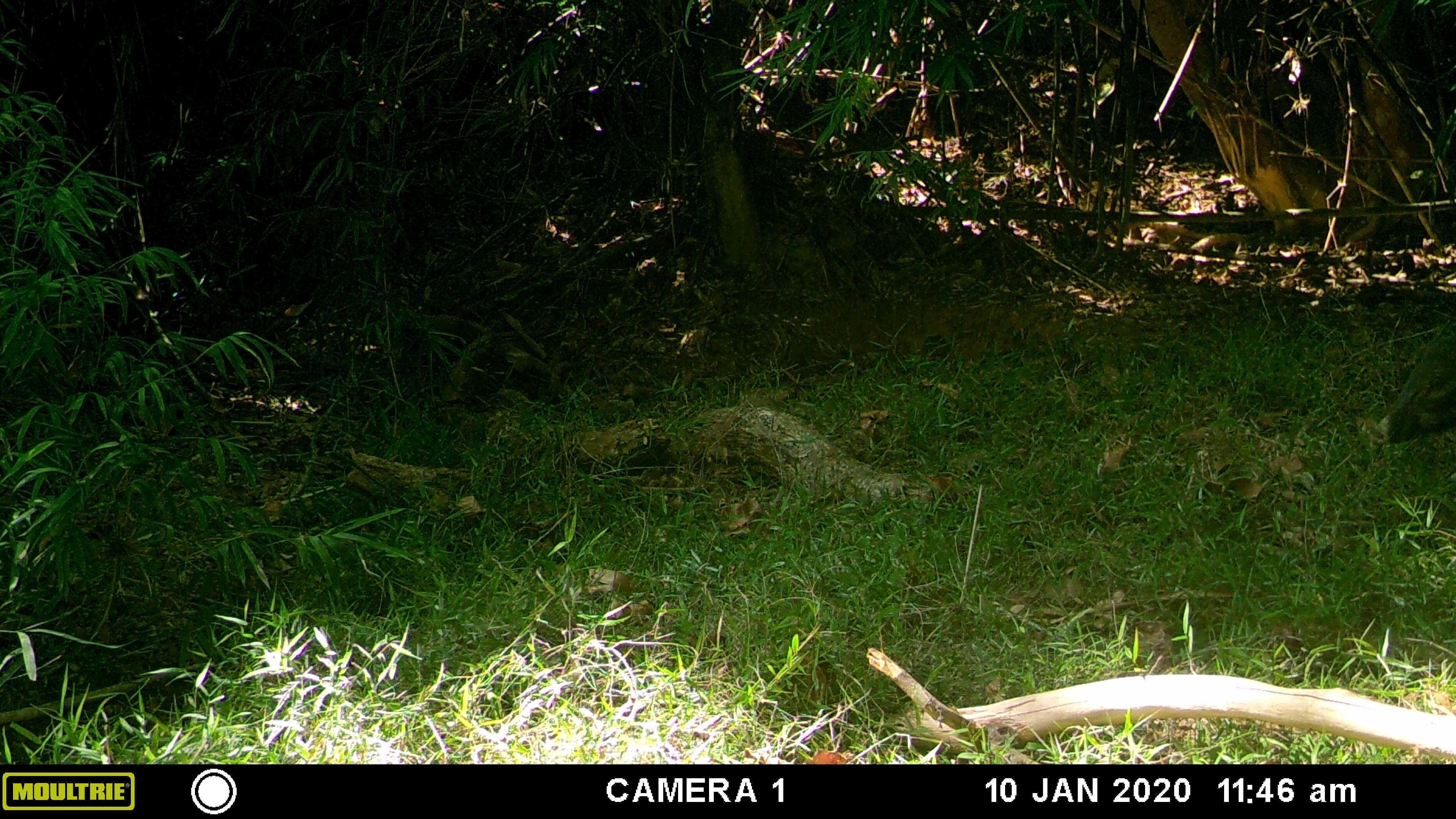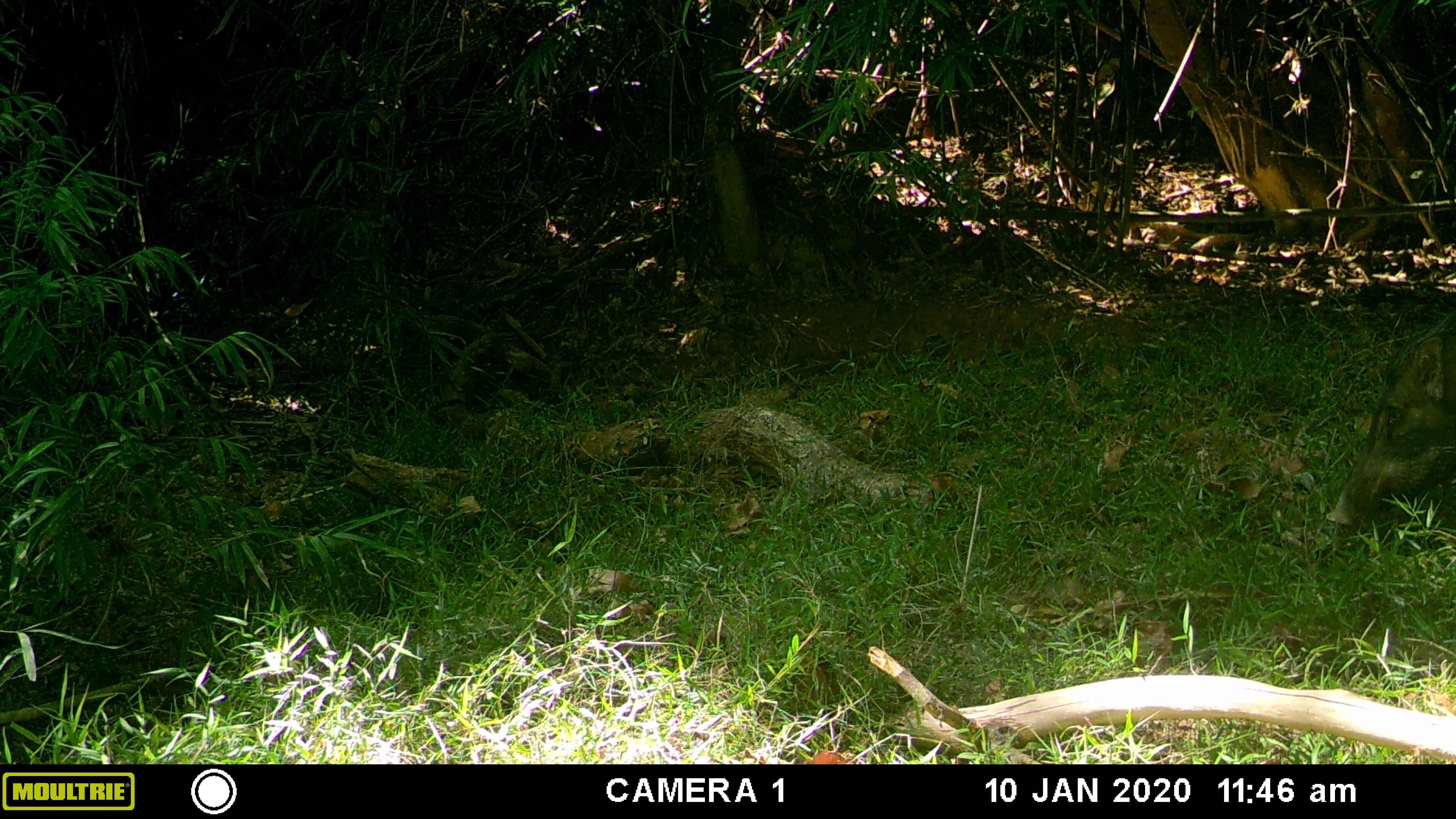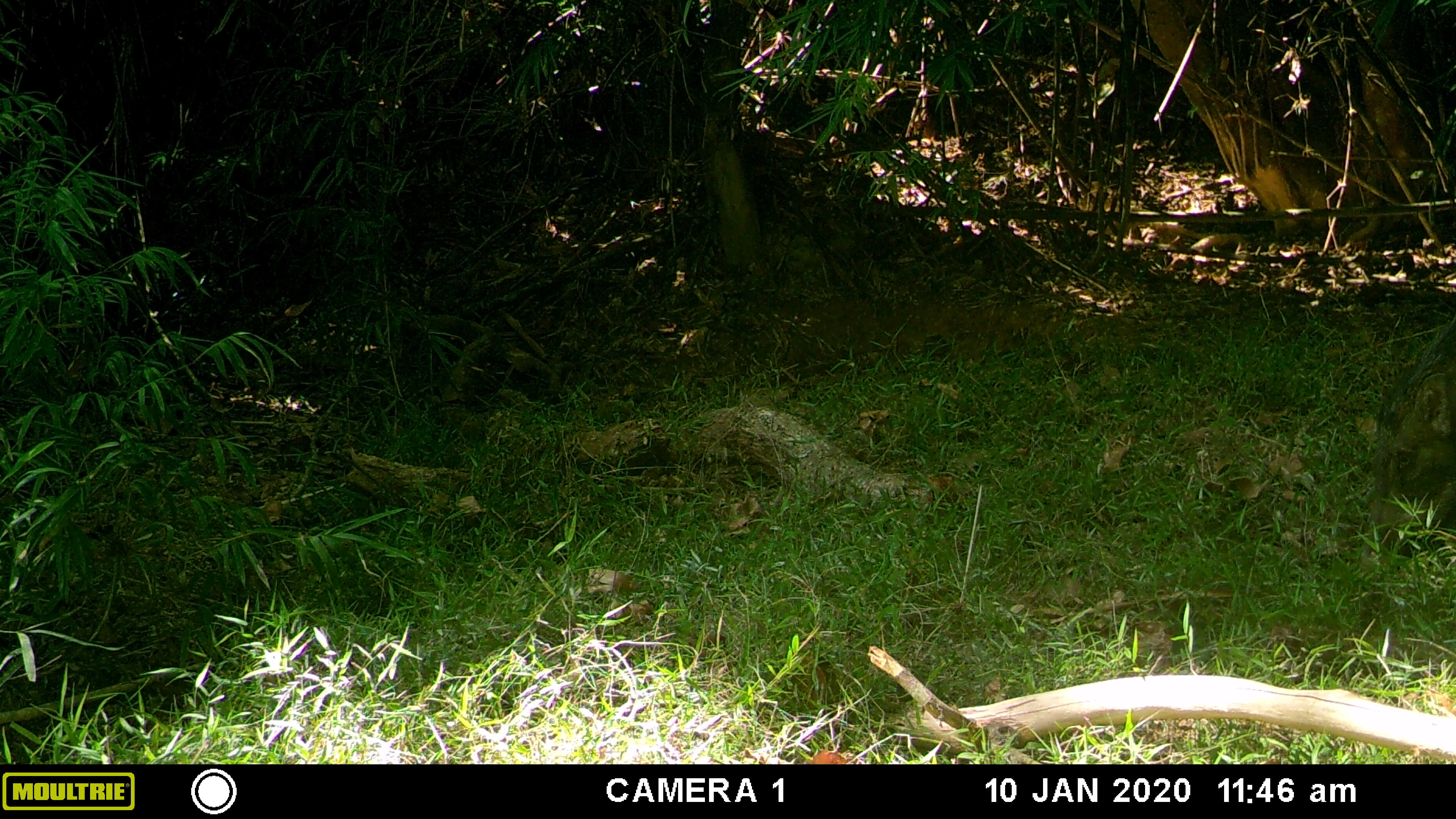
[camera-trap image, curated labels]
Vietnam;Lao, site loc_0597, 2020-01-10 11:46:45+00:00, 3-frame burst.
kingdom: Animalia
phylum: Chordata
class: Mammalia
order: Artiodactyla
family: Suidae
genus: Sus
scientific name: Sus scrofa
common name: eurasian wild pig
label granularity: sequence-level